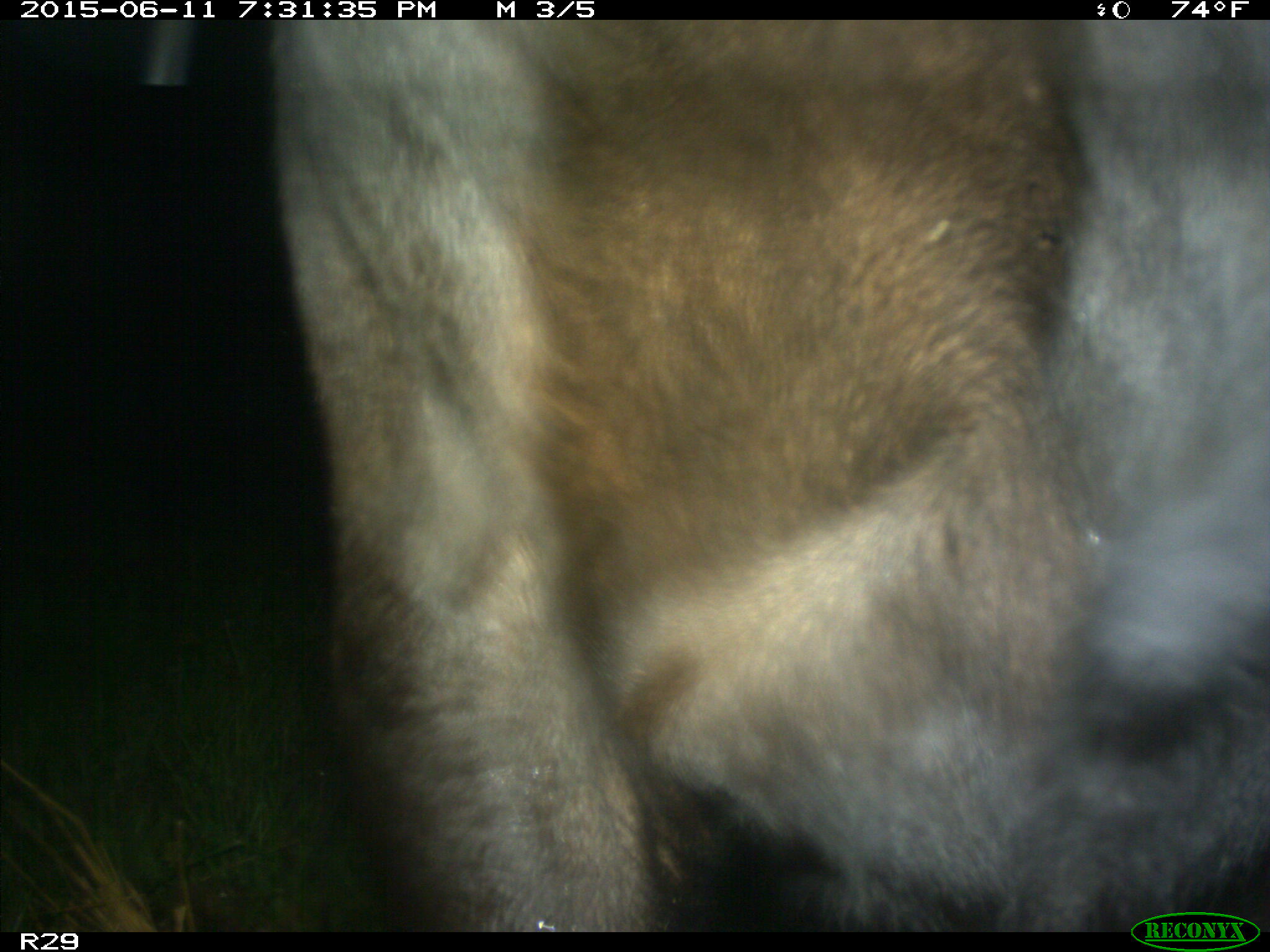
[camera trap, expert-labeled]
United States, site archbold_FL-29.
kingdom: Animalia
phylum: Chordata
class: Mammalia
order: Artiodactyla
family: Bovidae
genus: Bos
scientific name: Bos taurus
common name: domestic cow